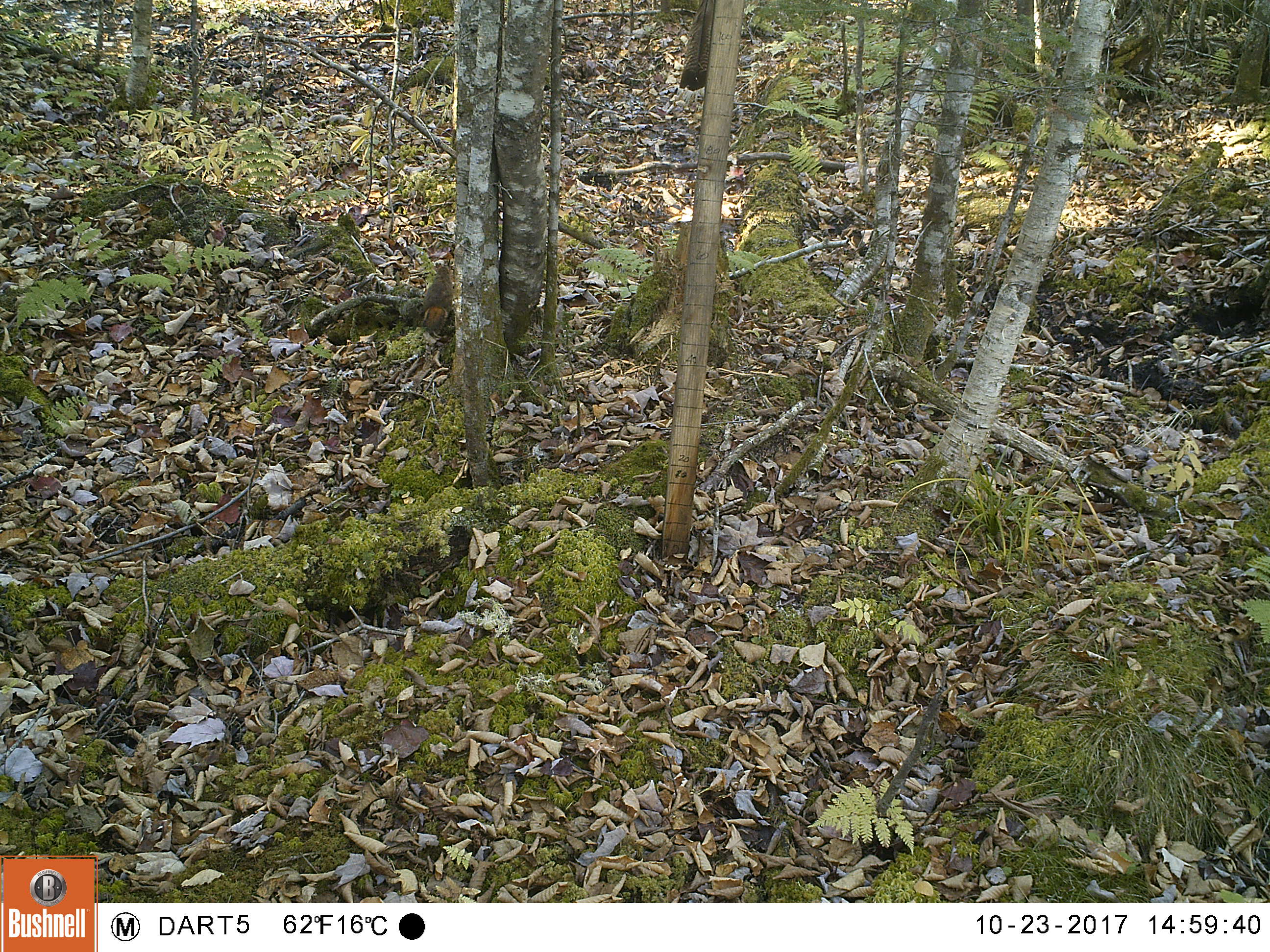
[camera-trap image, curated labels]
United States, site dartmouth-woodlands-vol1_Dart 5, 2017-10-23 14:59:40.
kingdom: Animalia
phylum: Chordata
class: Mammalia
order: Rodentia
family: Sciuridae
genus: Tamiasciurus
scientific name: Tamiasciurus hudsonicus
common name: red squirrel